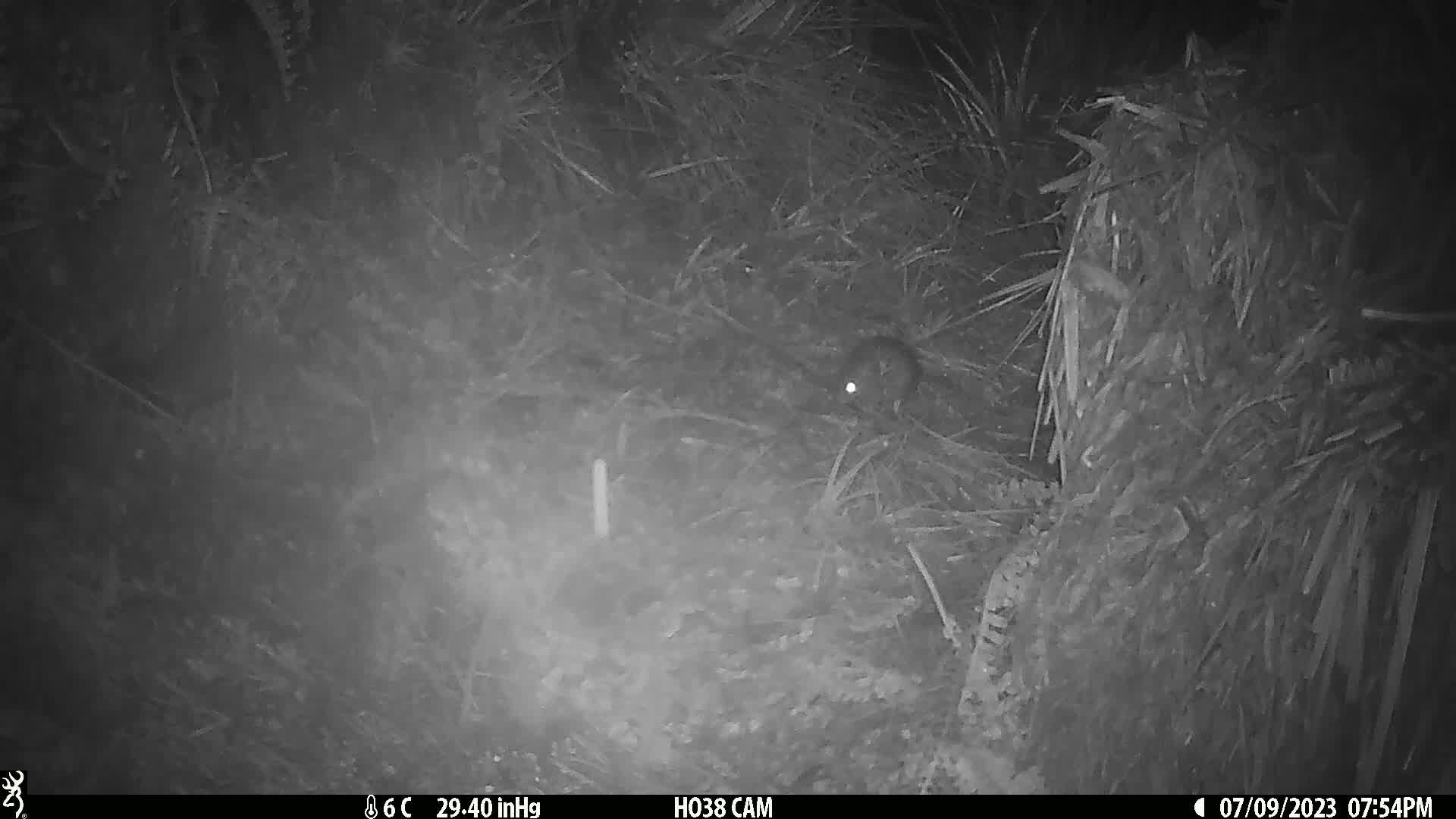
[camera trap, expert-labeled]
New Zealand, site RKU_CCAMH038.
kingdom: Animalia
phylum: Chordata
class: Mammalia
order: Rodentia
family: Muridae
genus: Rattus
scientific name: Rattus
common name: rat